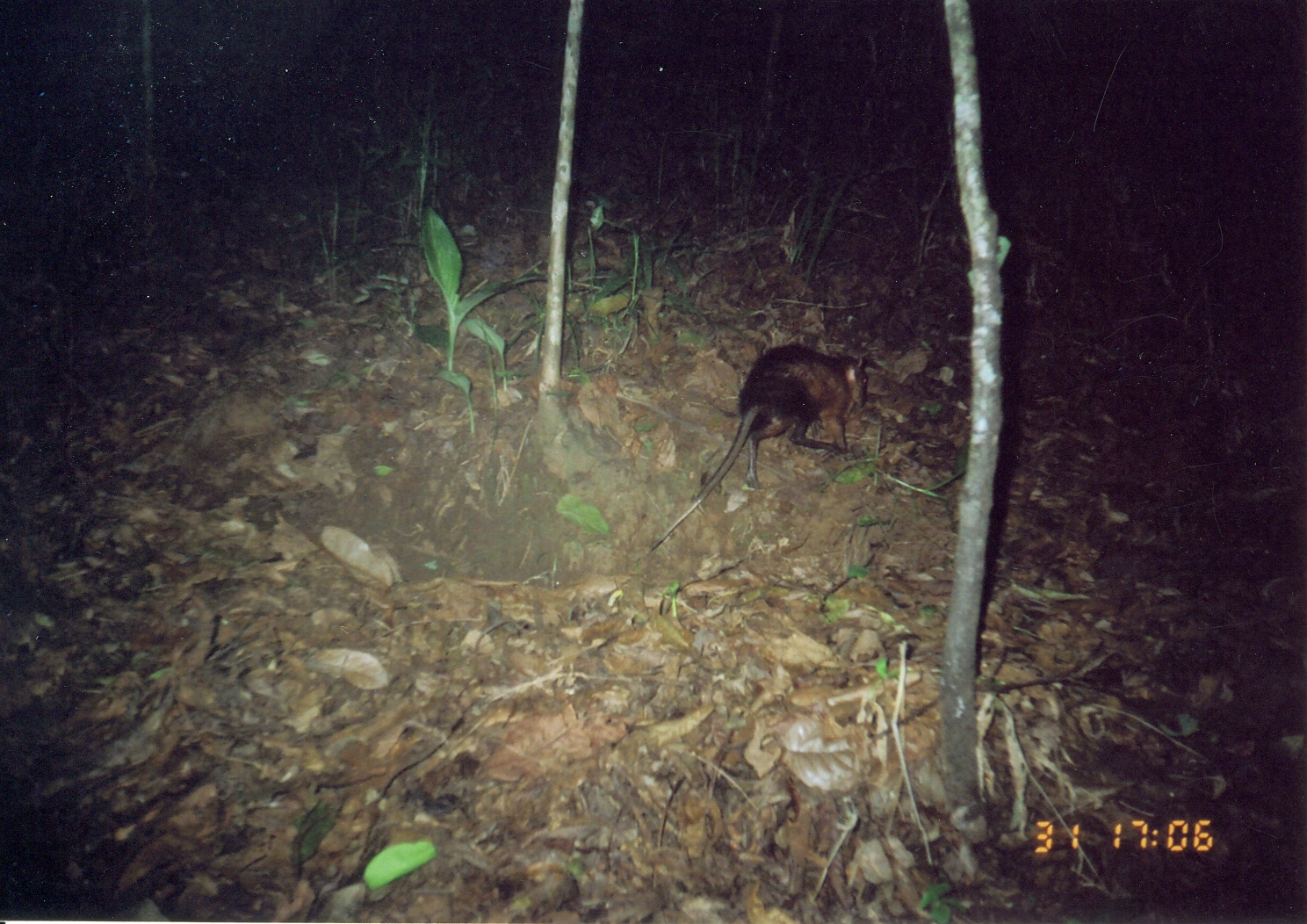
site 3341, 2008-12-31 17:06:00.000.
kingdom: Animalia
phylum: Chordata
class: Mammalia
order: Macroscelidea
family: Macroscelididae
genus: Rhynchocyon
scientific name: Rhynchocyon udzungwensis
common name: grey-faced sengi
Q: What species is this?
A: Rhynchocyon udzungwensis (grey-faced sengi).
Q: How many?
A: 1.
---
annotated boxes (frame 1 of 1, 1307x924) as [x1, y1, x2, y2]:
rhynchocyon udzungwensis: [646, 340, 869, 555]